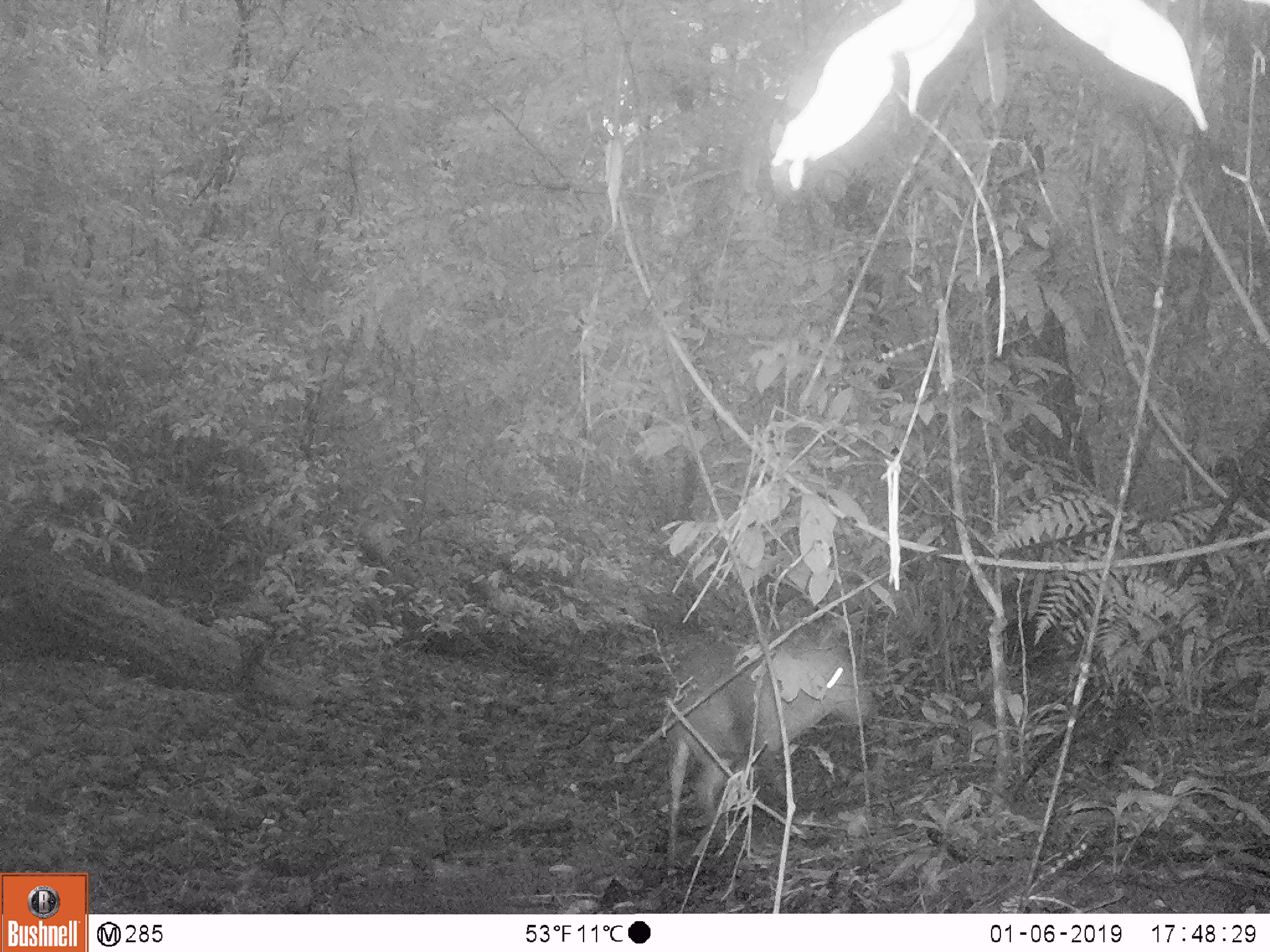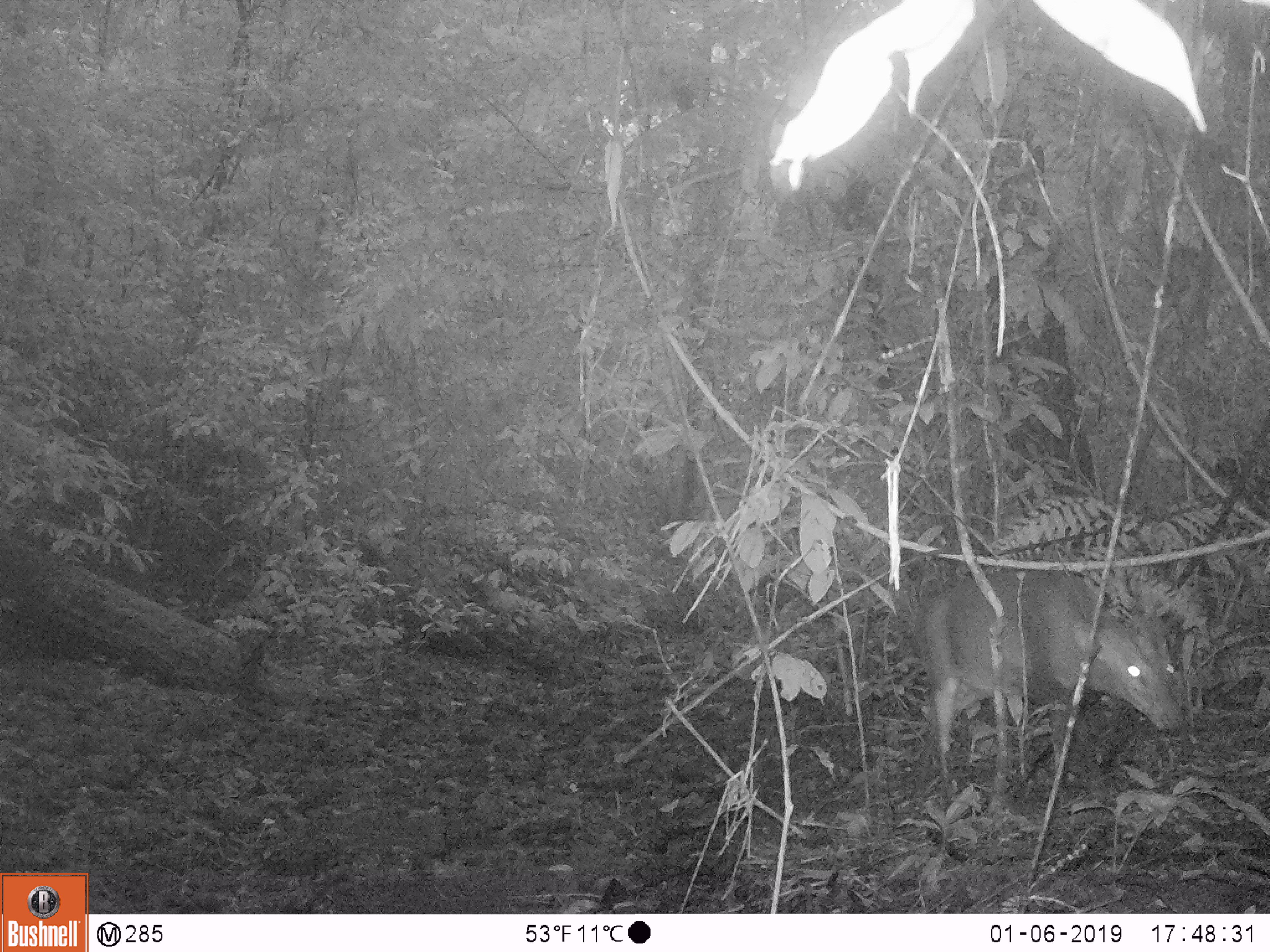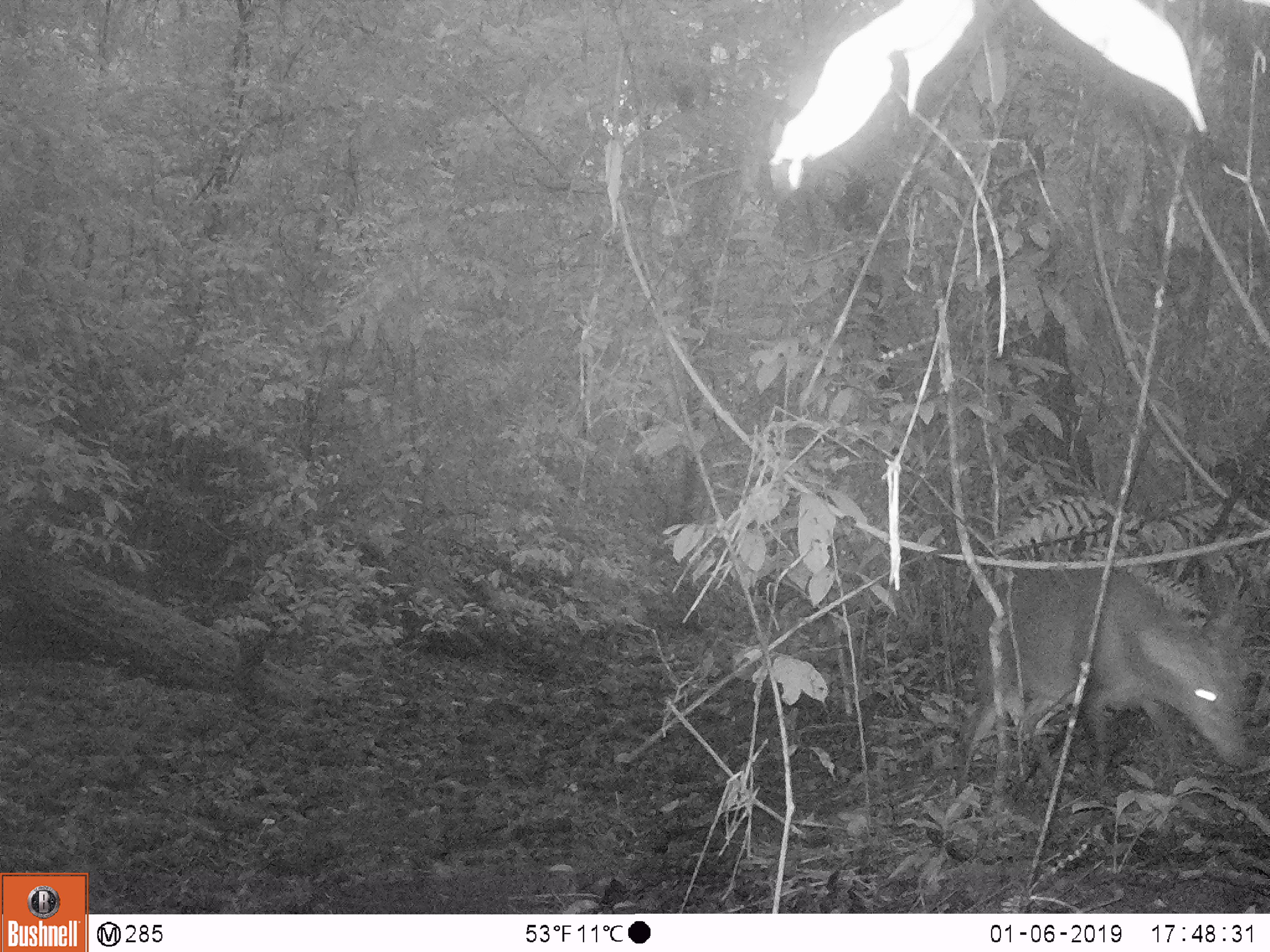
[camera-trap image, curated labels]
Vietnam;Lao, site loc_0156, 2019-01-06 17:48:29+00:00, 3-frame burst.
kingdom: Animalia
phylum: Chordata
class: Mammalia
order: Artiodactyla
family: Cervidae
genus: Muntiacus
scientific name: Muntiacus vuquangensis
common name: large-antlered muntjac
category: large antlered muntjac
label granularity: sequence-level